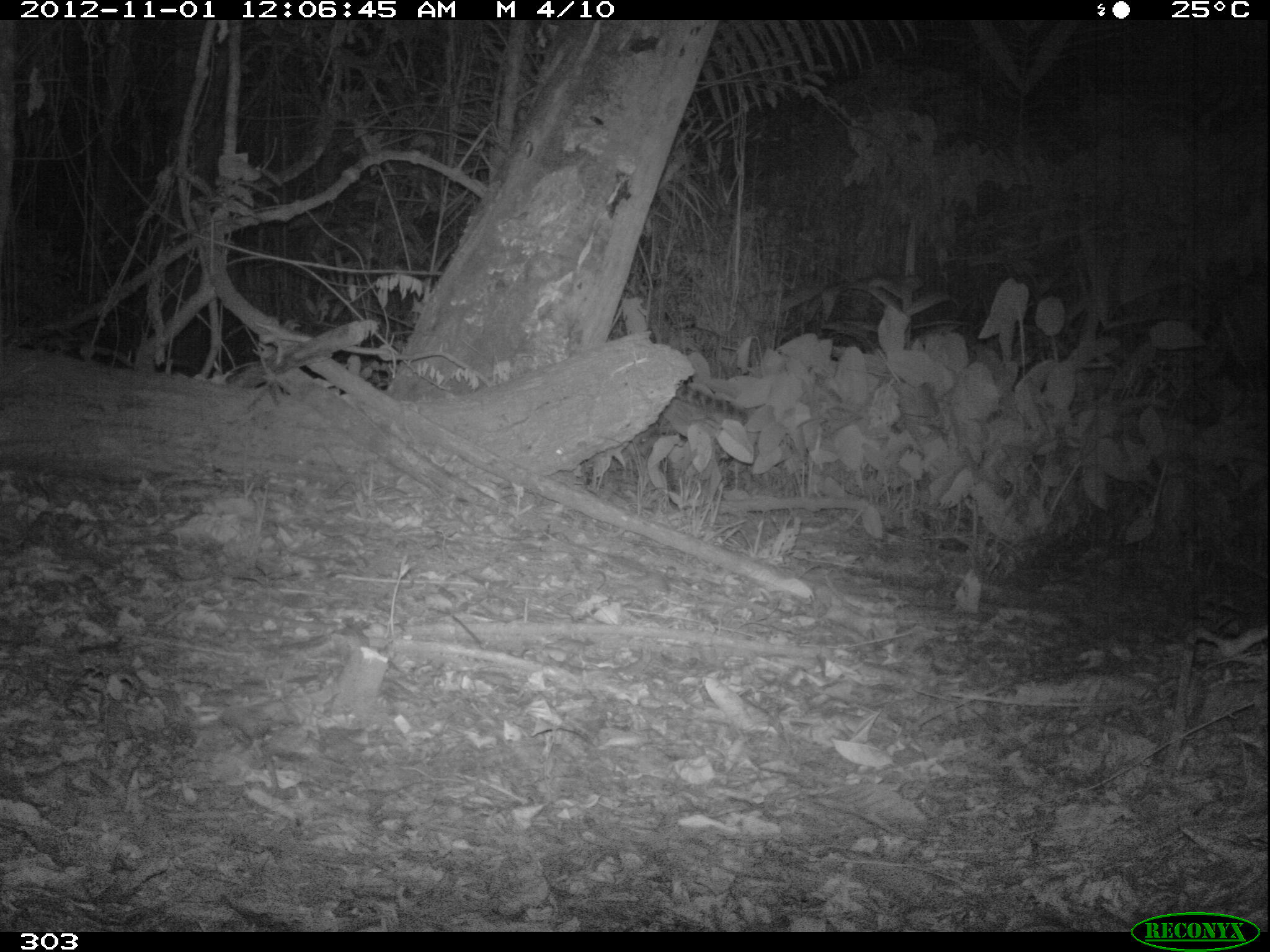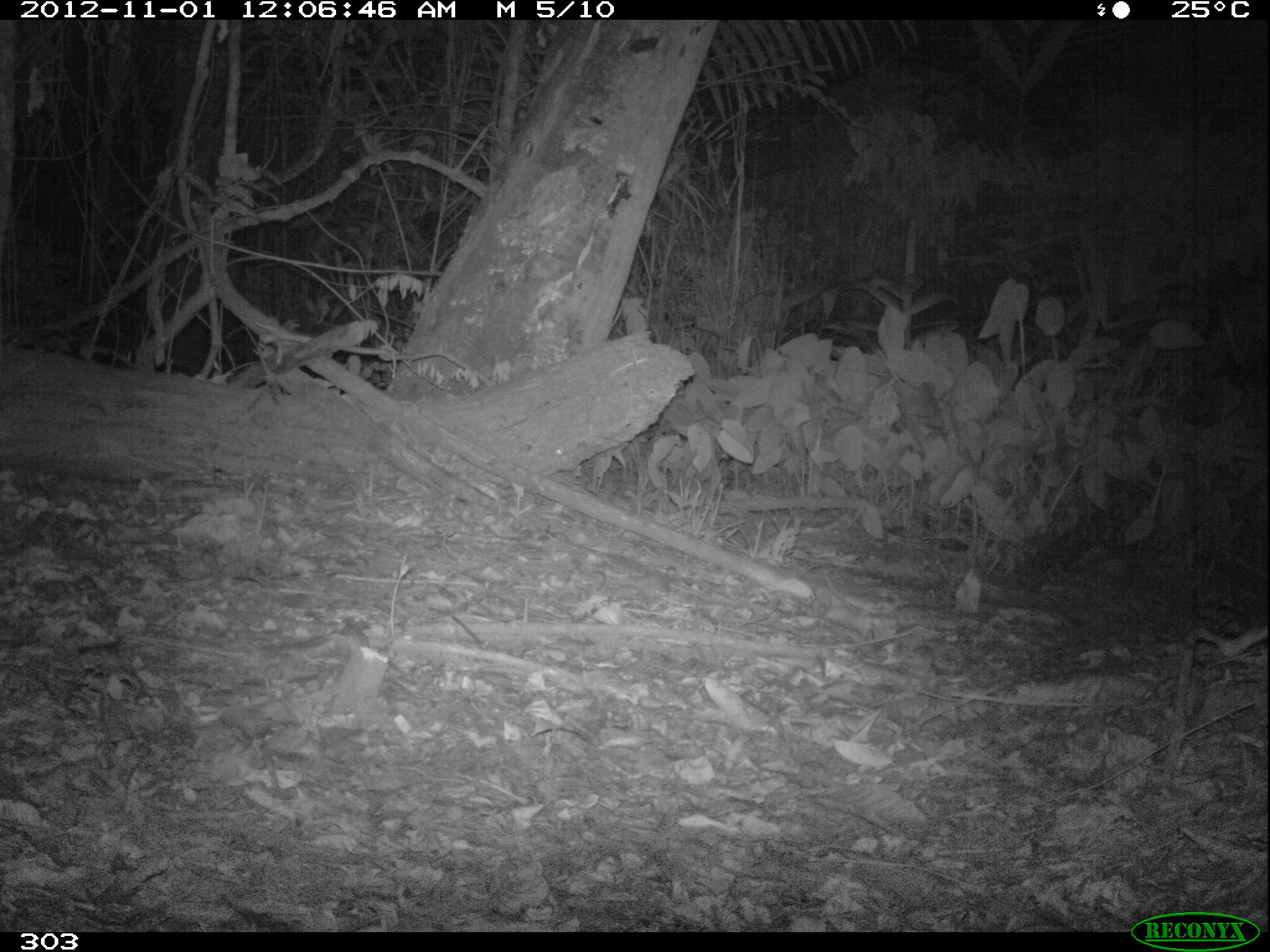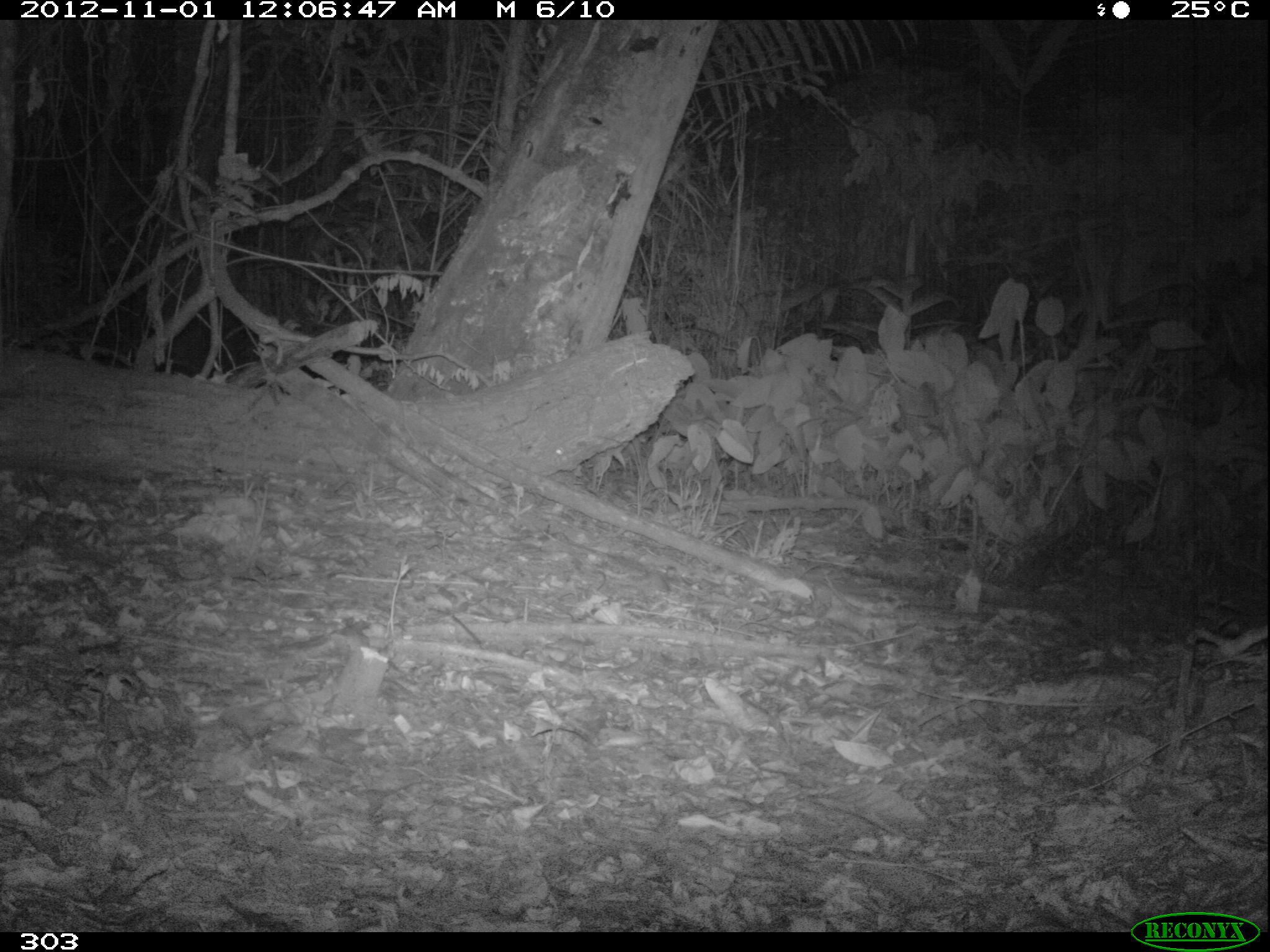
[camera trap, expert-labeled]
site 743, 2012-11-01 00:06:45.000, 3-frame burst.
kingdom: Animalia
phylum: Chordata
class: Mammalia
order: Carnivora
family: Felidae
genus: Leopardus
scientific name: Leopardus pardalis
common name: ocelot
Leopardus pardalis (ocelot).